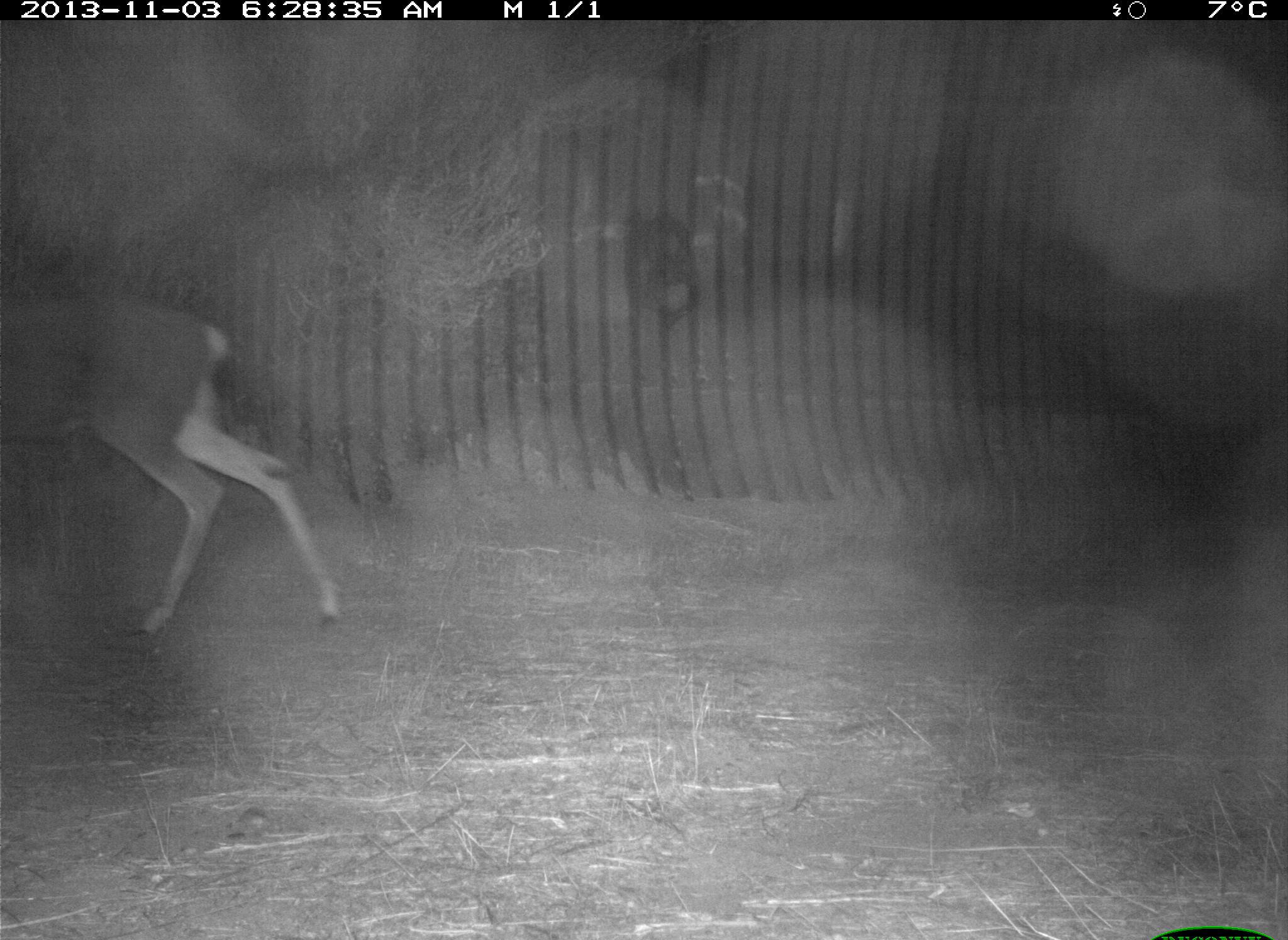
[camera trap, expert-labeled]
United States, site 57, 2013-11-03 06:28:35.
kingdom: Animalia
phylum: Chordata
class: Mammalia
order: Artiodactyla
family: Cervidae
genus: Odocoileus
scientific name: Odocoileus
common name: deer